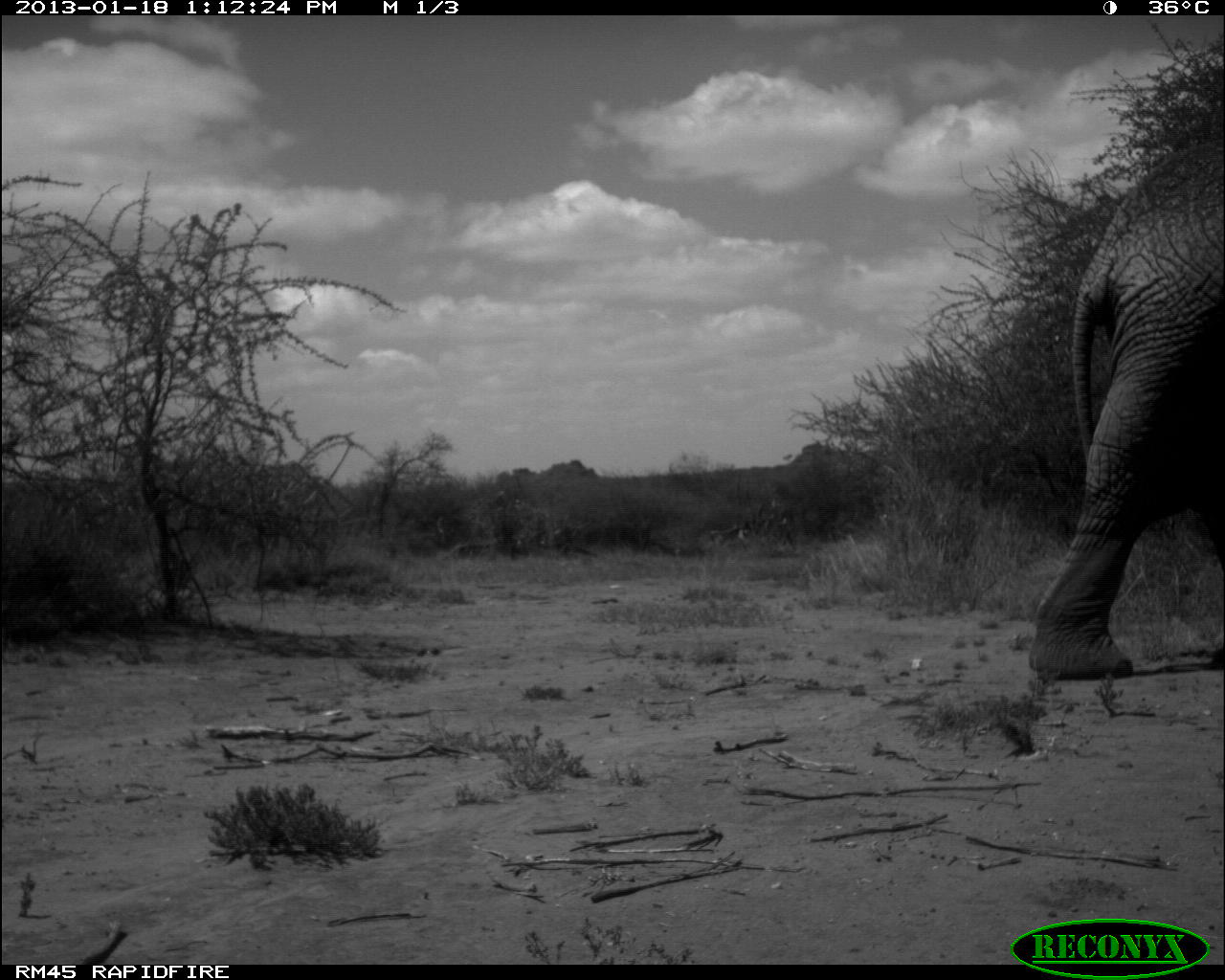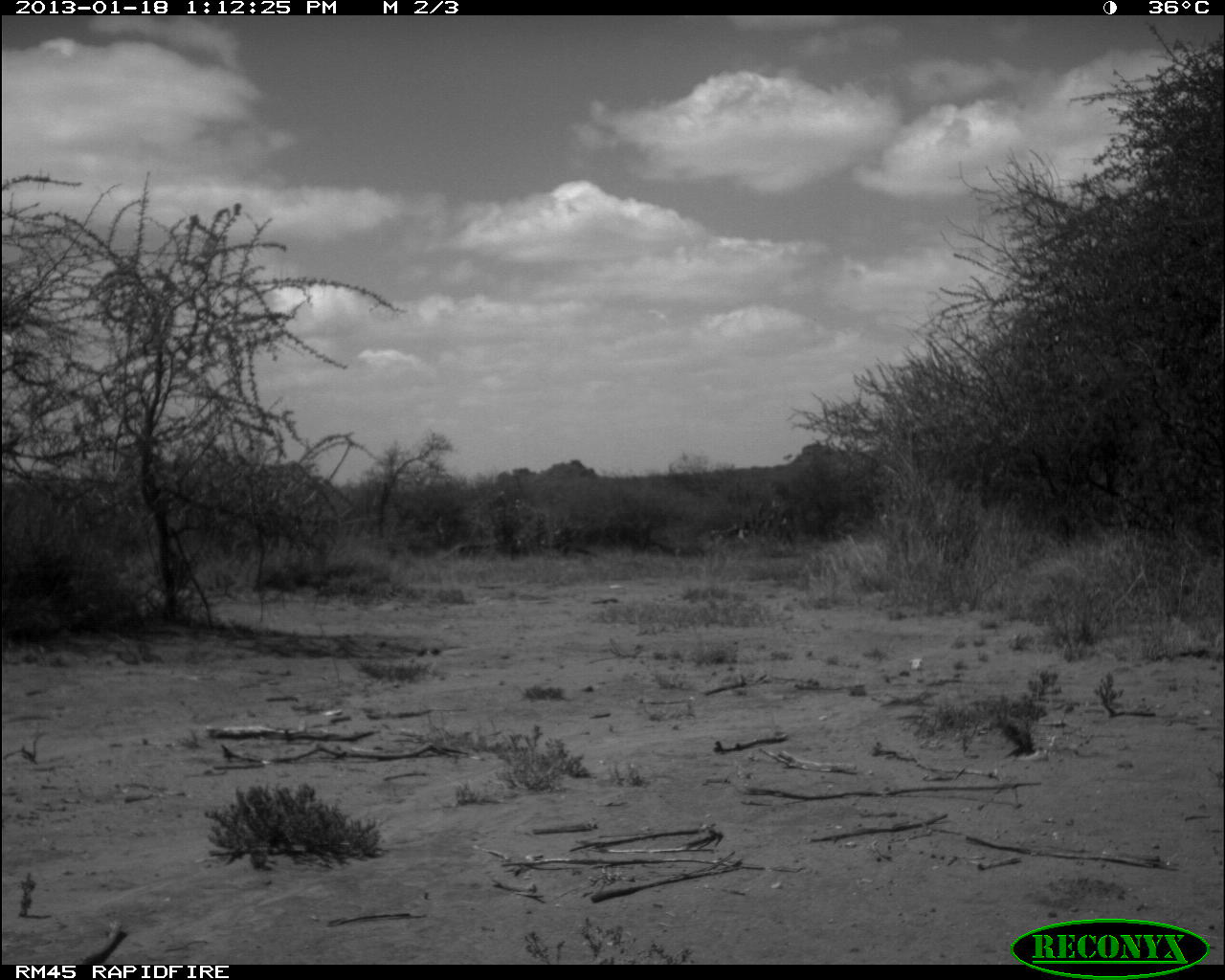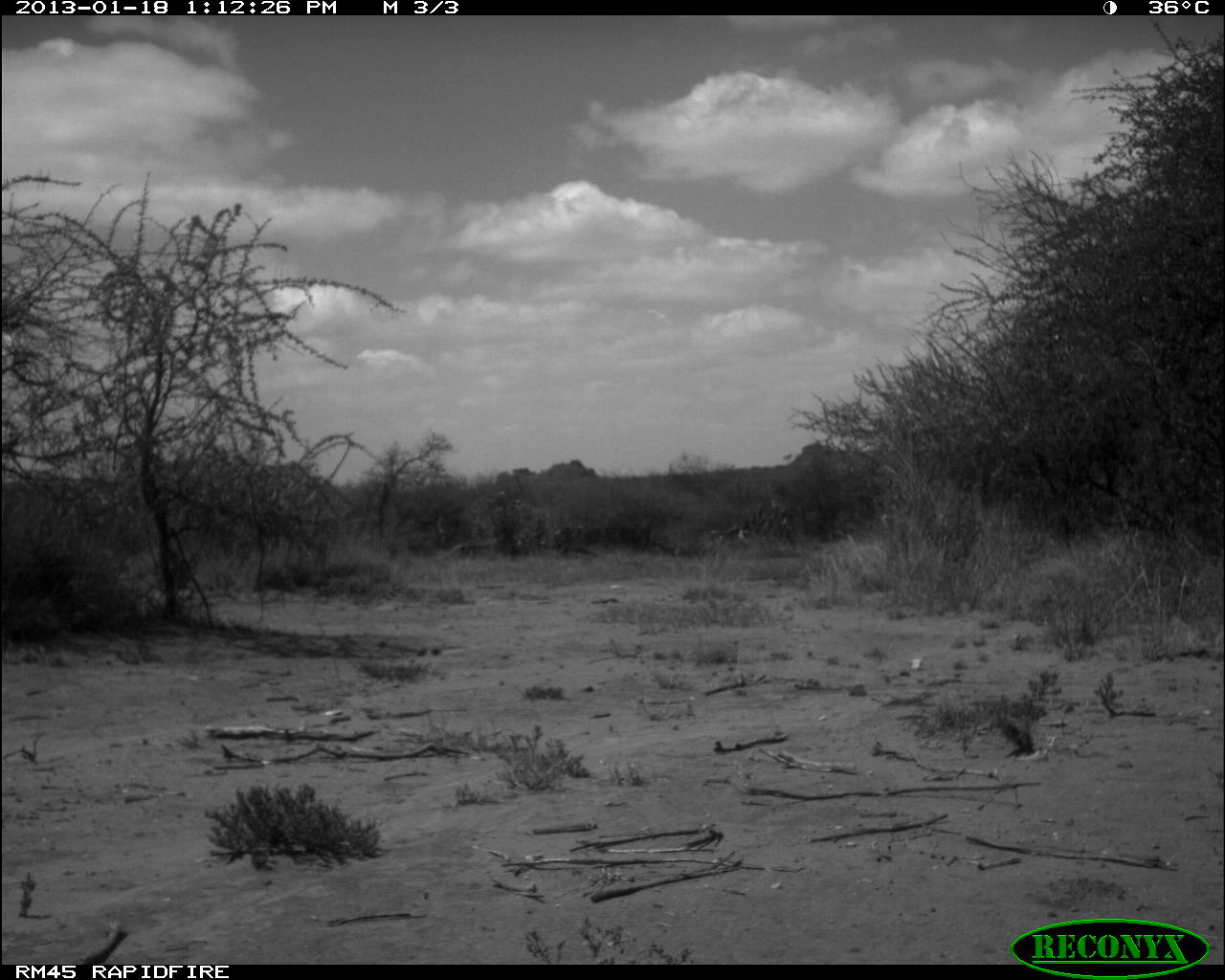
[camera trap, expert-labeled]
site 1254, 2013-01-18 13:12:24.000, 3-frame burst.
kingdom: Animalia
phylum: Chordata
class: Mammalia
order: Proboscidea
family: Elephantidae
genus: Loxodonta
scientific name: Loxodonta africana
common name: african bush elephant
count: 1